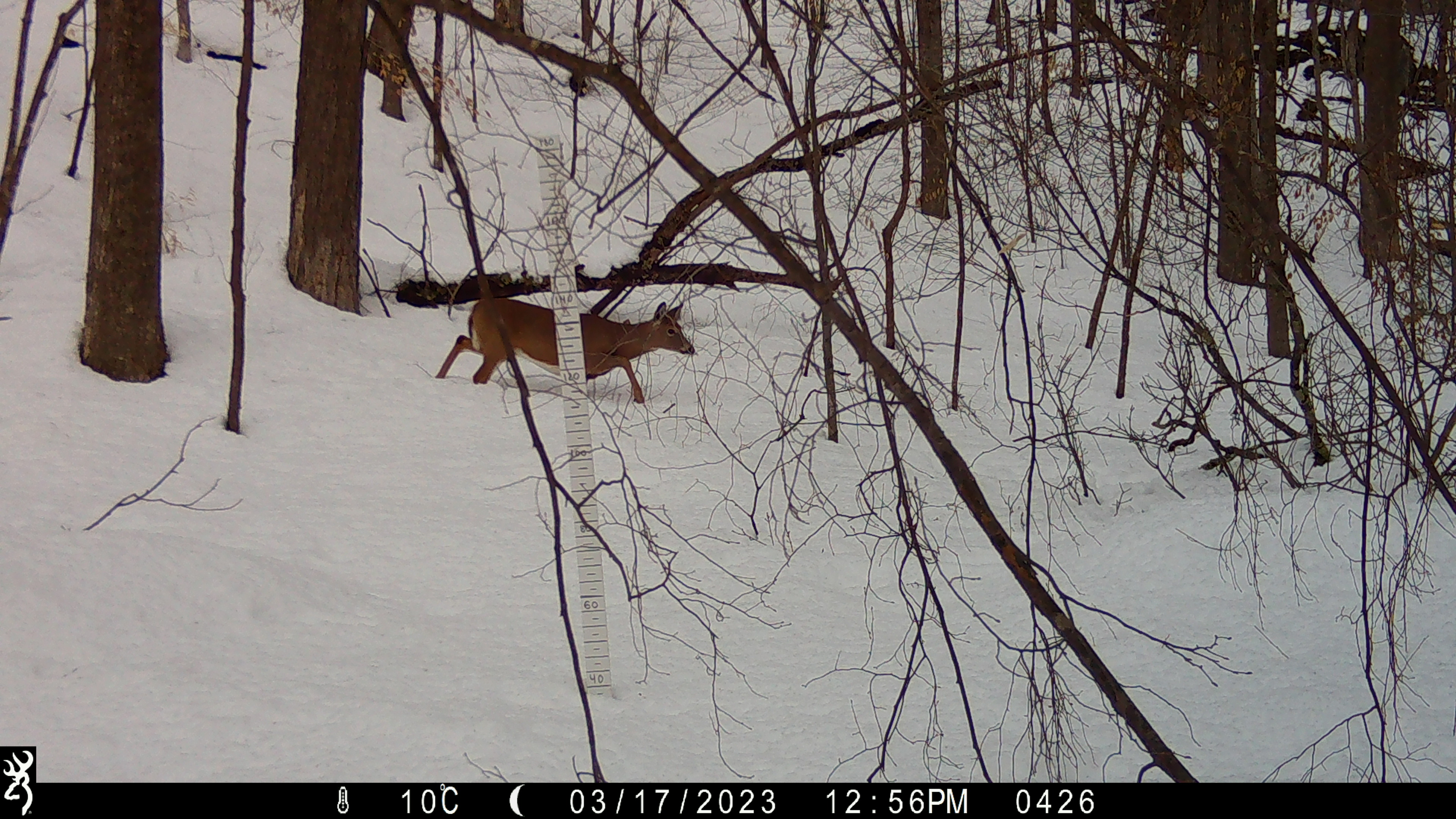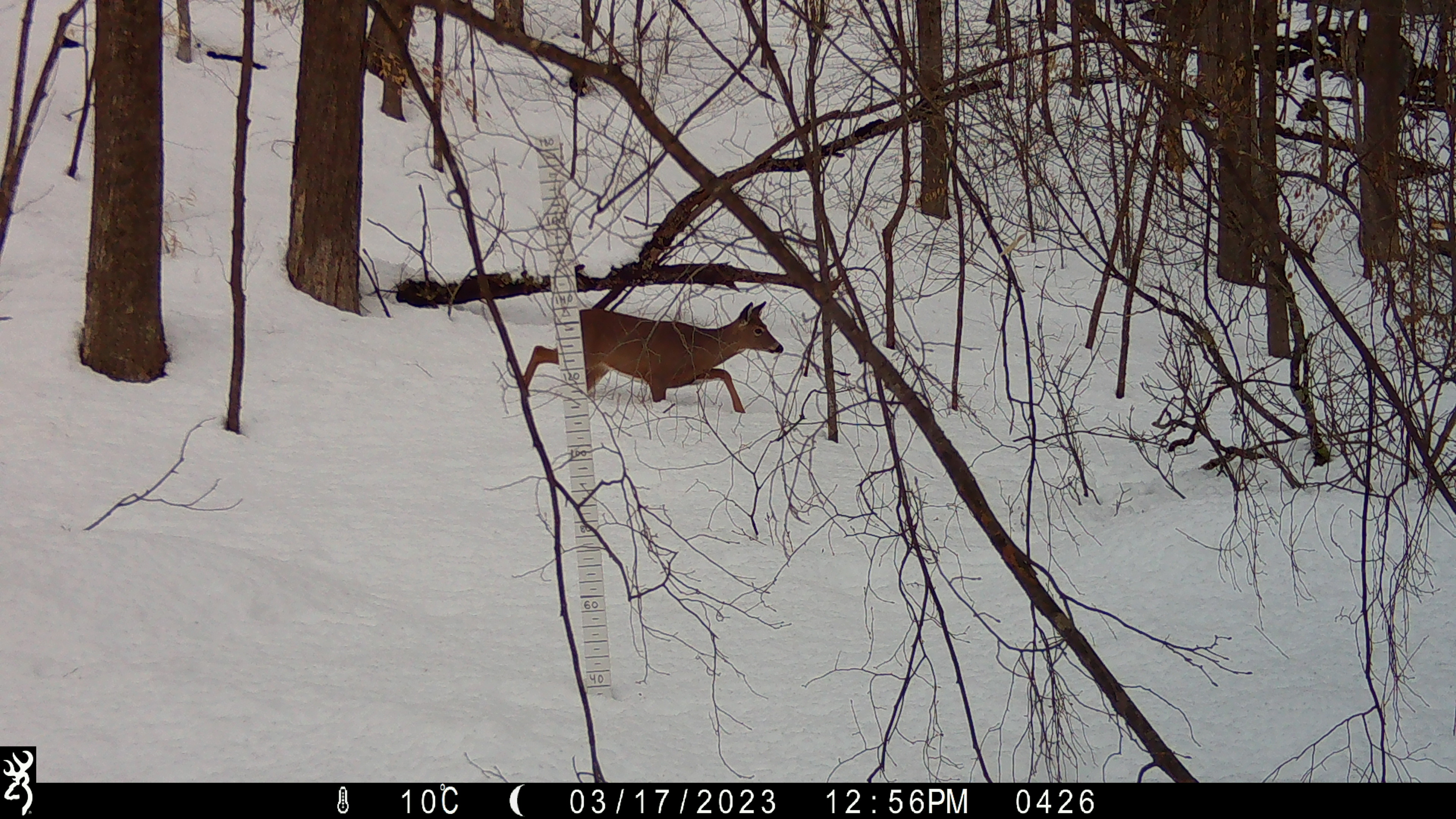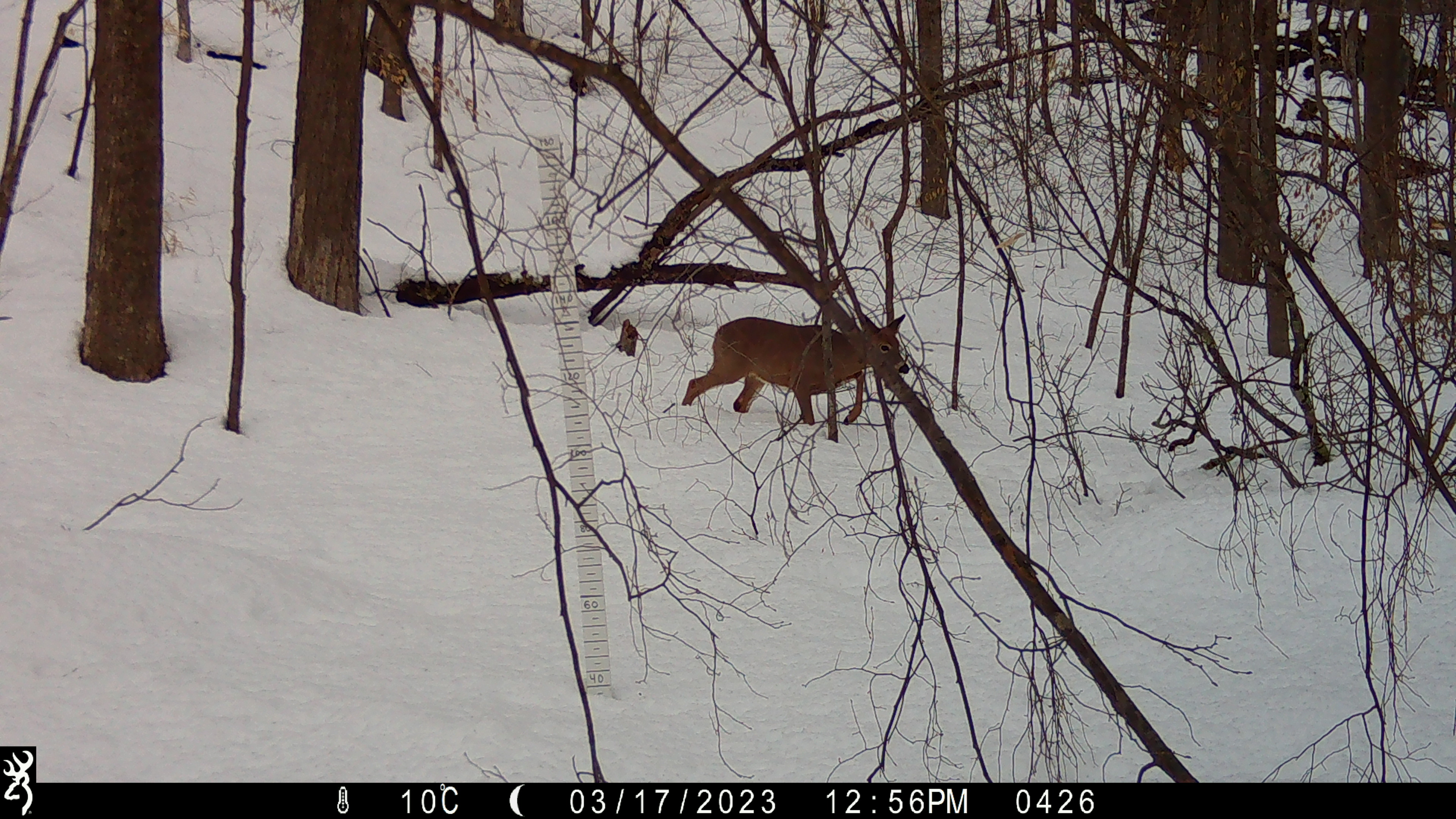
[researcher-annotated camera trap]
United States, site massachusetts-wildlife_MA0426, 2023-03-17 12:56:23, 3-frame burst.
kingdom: Animalia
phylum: Chordata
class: Mammalia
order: Artiodactyla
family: Cervidae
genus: Odocoileus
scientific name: Odocoileus virginianus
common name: white-tailed deer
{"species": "white-tailed deer (Odocoileus virginianus)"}